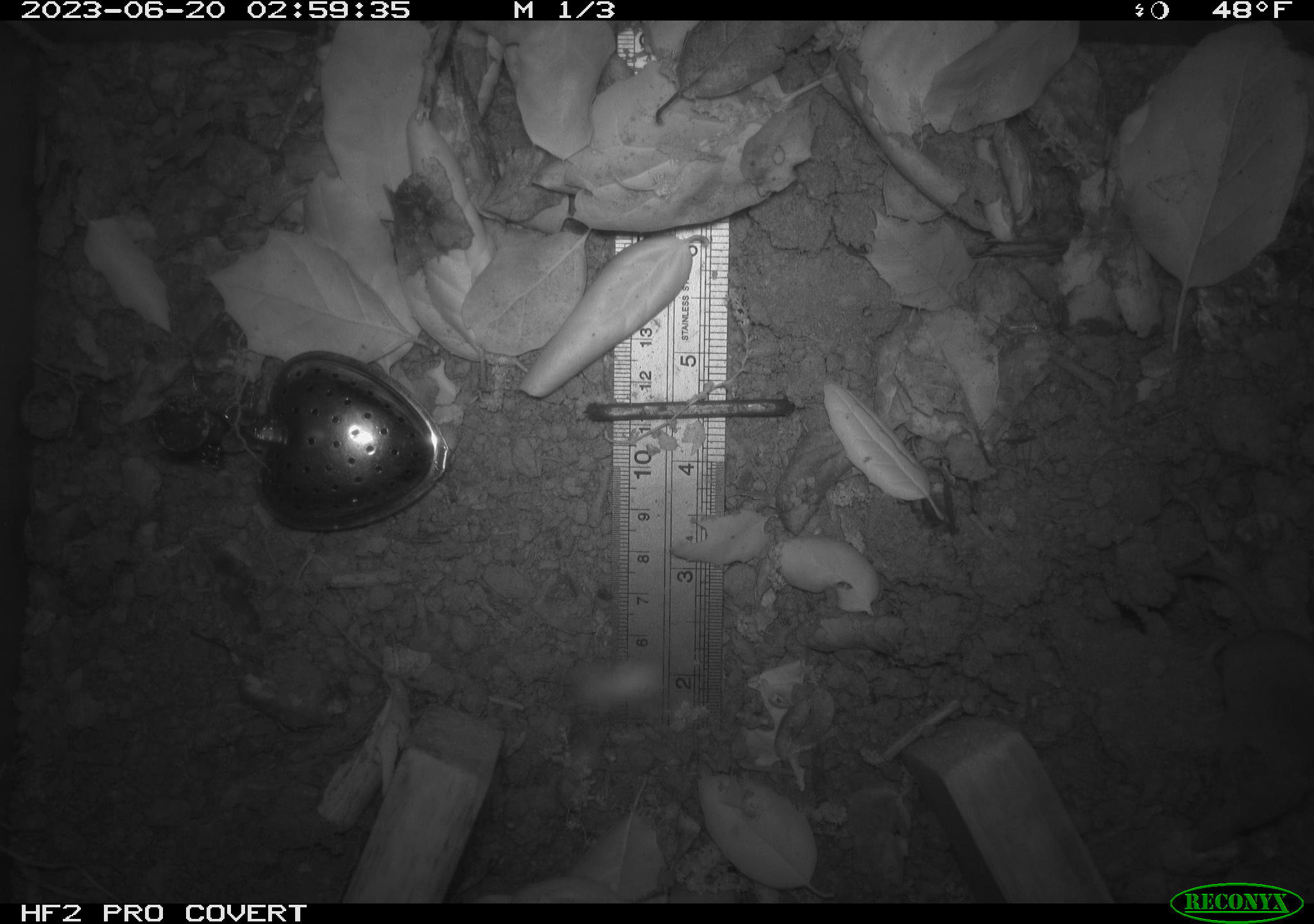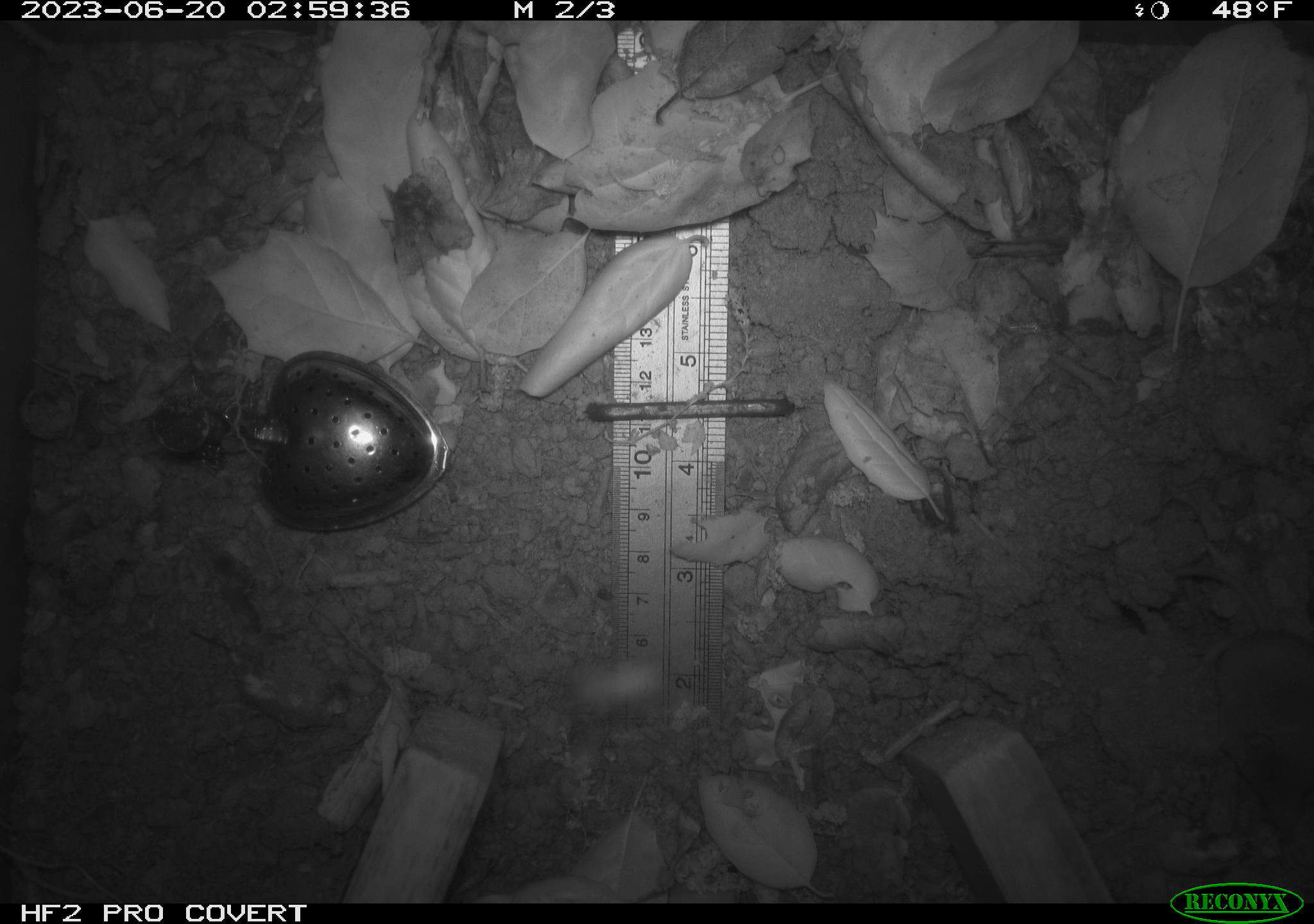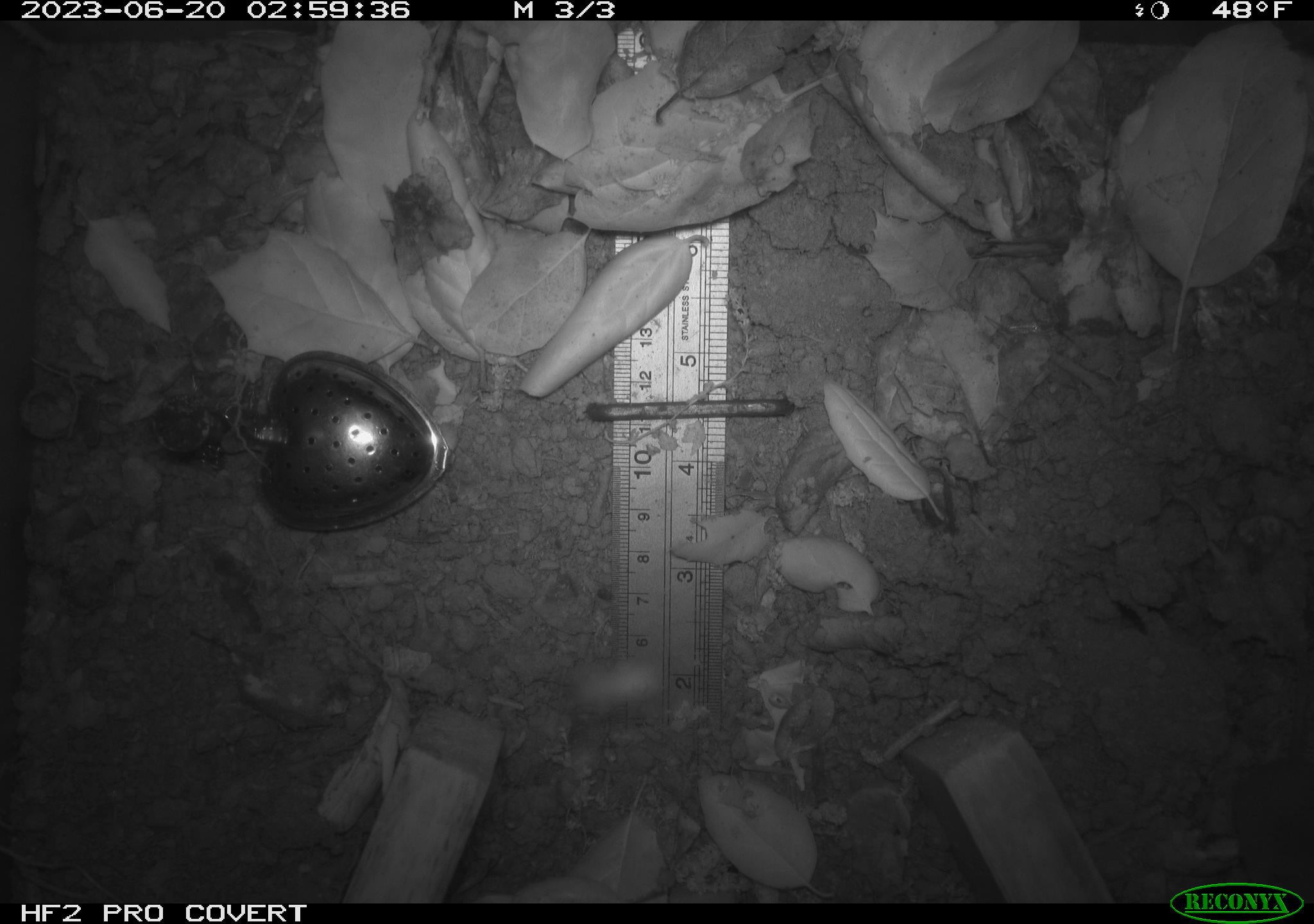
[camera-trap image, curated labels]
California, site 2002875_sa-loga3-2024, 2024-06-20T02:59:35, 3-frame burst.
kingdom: Animalia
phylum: Chordata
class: Mammalia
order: Eulipotyphla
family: Soricidae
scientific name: Soricidae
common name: shrews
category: soricidae family